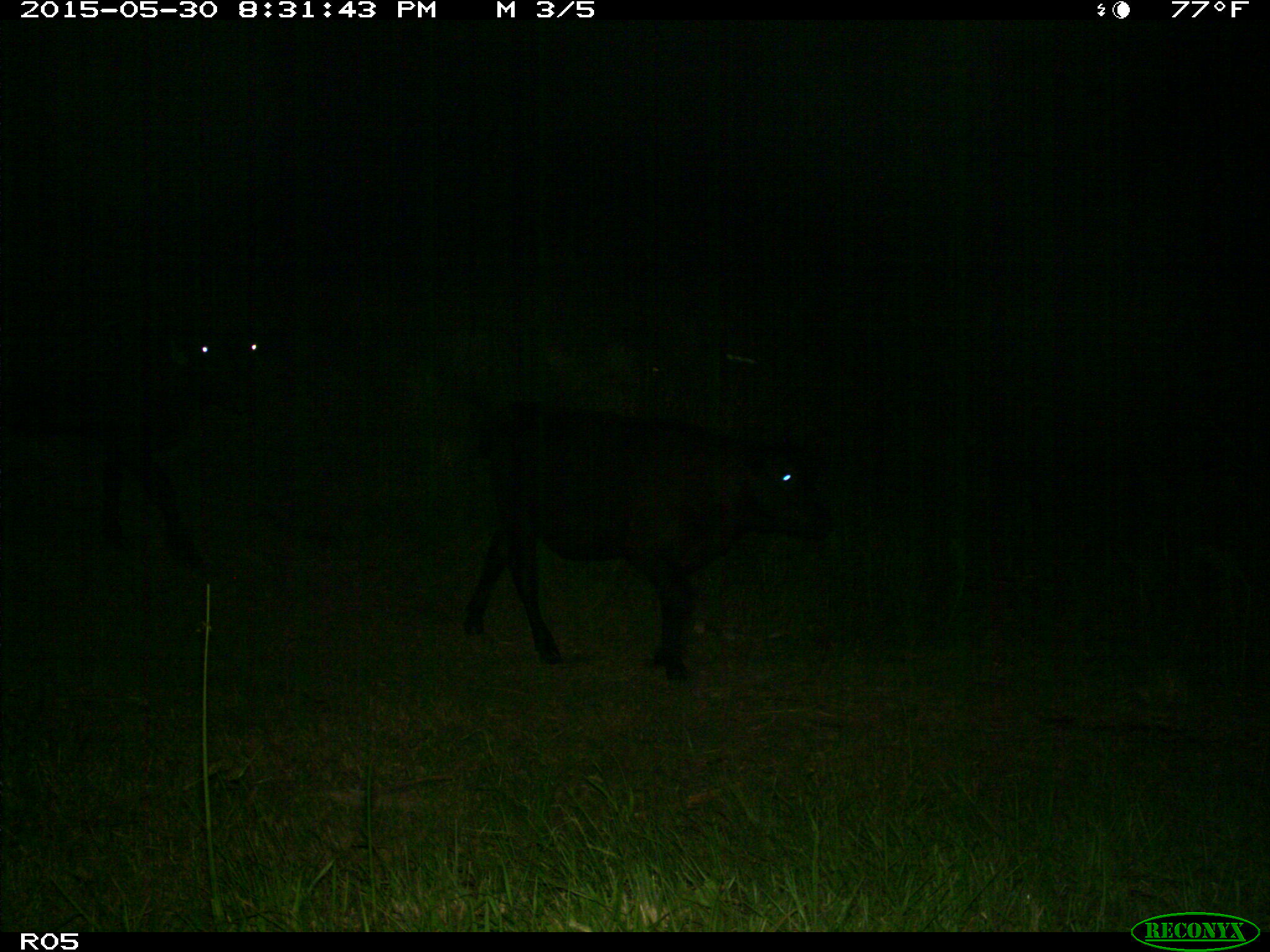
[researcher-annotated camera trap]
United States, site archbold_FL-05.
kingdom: Animalia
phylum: Chordata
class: Mammalia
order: Artiodactyla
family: Bovidae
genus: Bos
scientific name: Bos taurus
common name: domestic cow